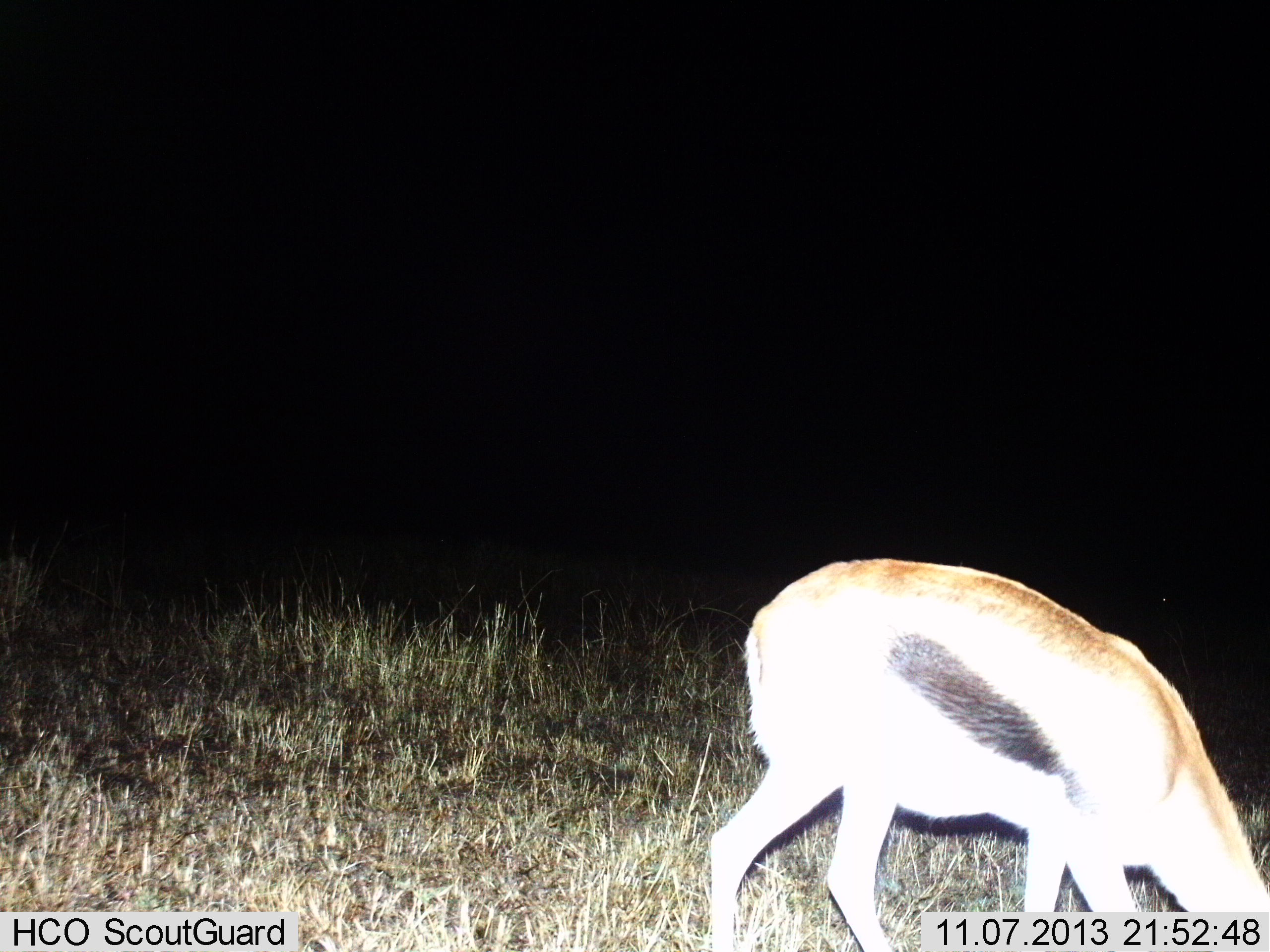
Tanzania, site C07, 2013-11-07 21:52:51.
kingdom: Animalia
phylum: Chordata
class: Mammalia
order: Artiodactyla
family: Bovidae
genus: Eudorcas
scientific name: Eudorcas thomsonii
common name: thomson's gazelle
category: gazellethomsons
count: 1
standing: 0%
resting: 0%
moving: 0%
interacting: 0%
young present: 0%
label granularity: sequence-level